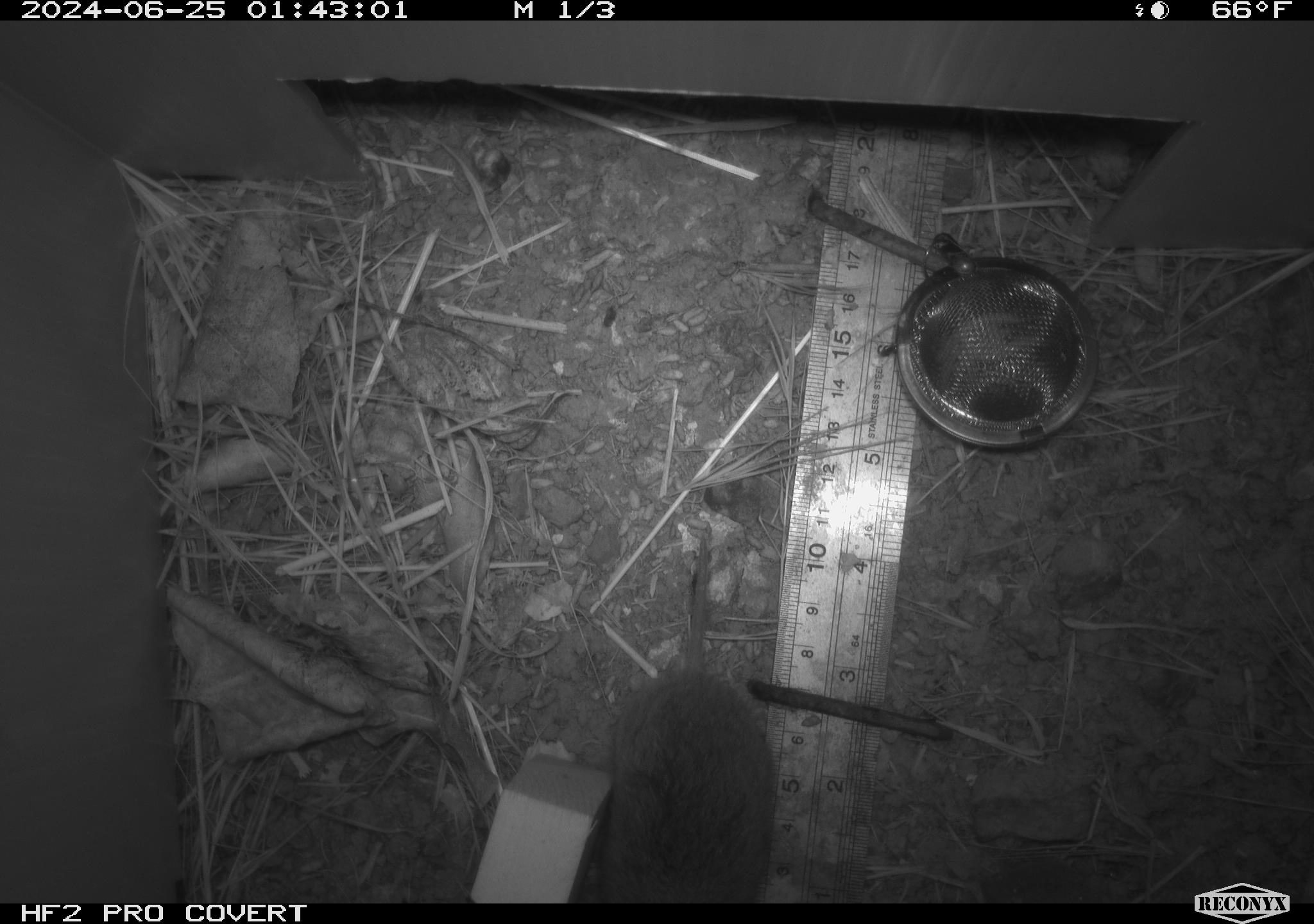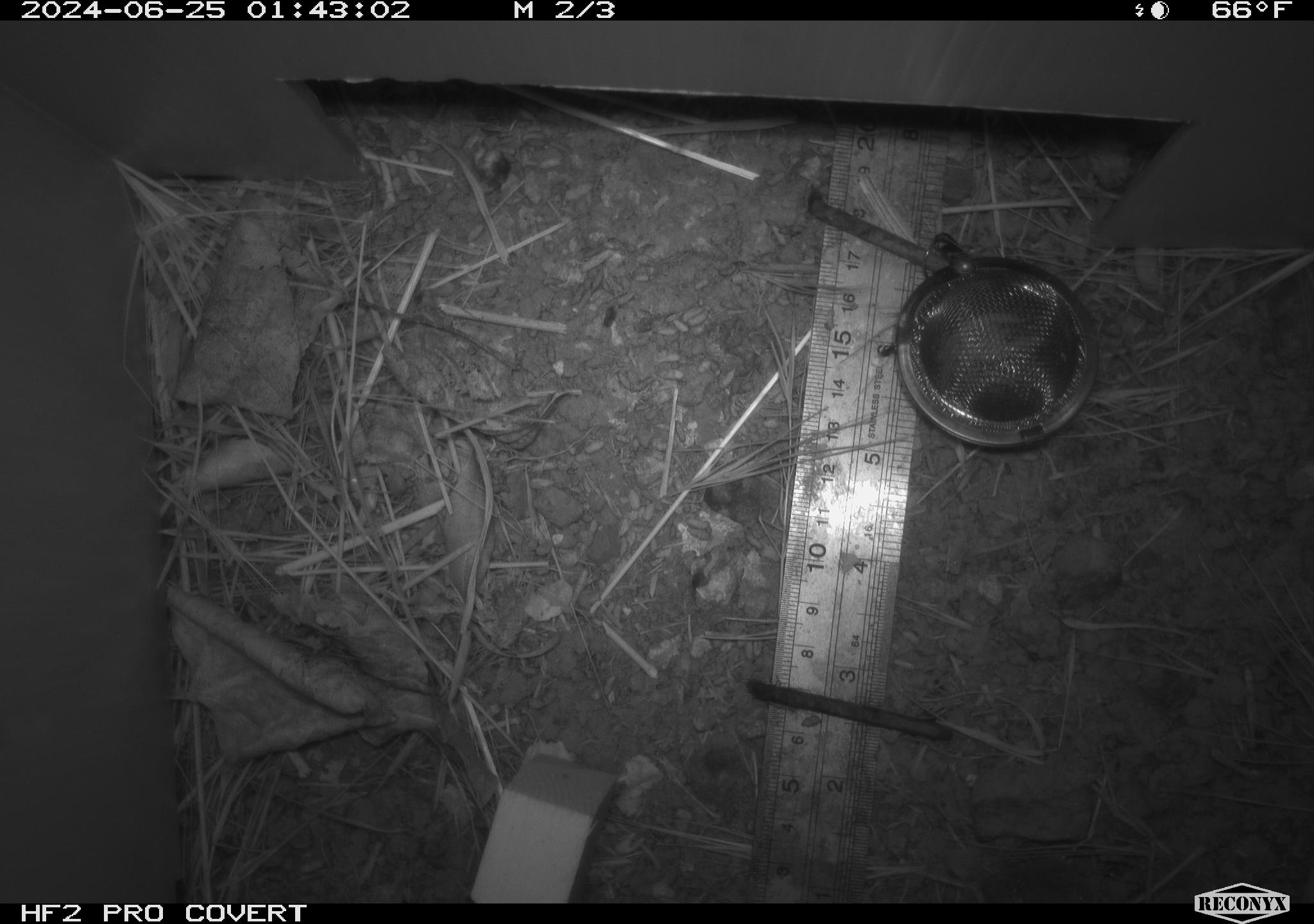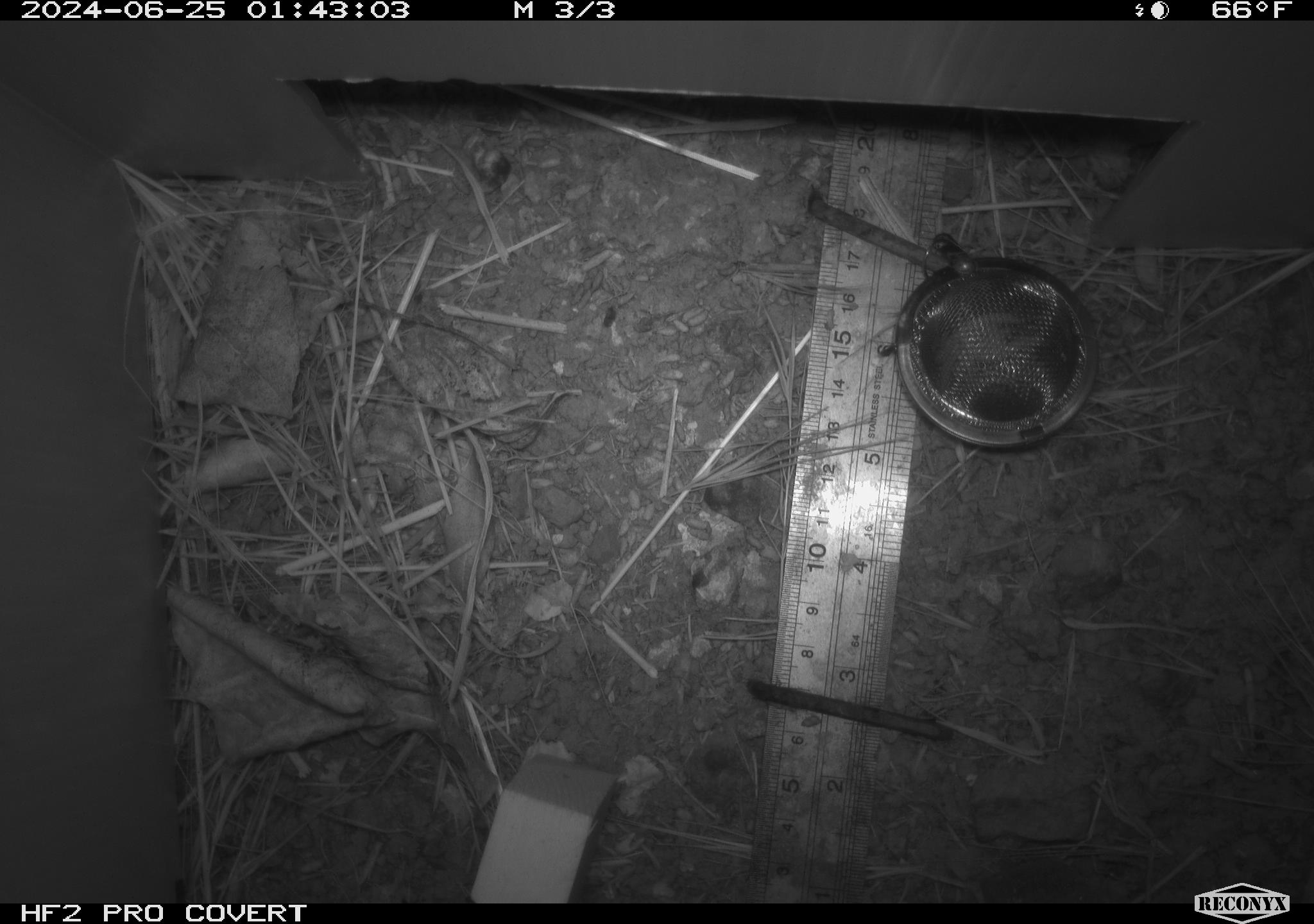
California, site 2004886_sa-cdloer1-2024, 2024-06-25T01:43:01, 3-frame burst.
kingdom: Animalia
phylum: Chordata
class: Mammalia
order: Rodentia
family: Cricetidae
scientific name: Arvicolinae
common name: voles, lemmings, and muskrats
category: arvicolinae subfamily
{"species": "arvicolinae subfamily (voles, lemmings, and muskrats) (Arvicolinae)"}